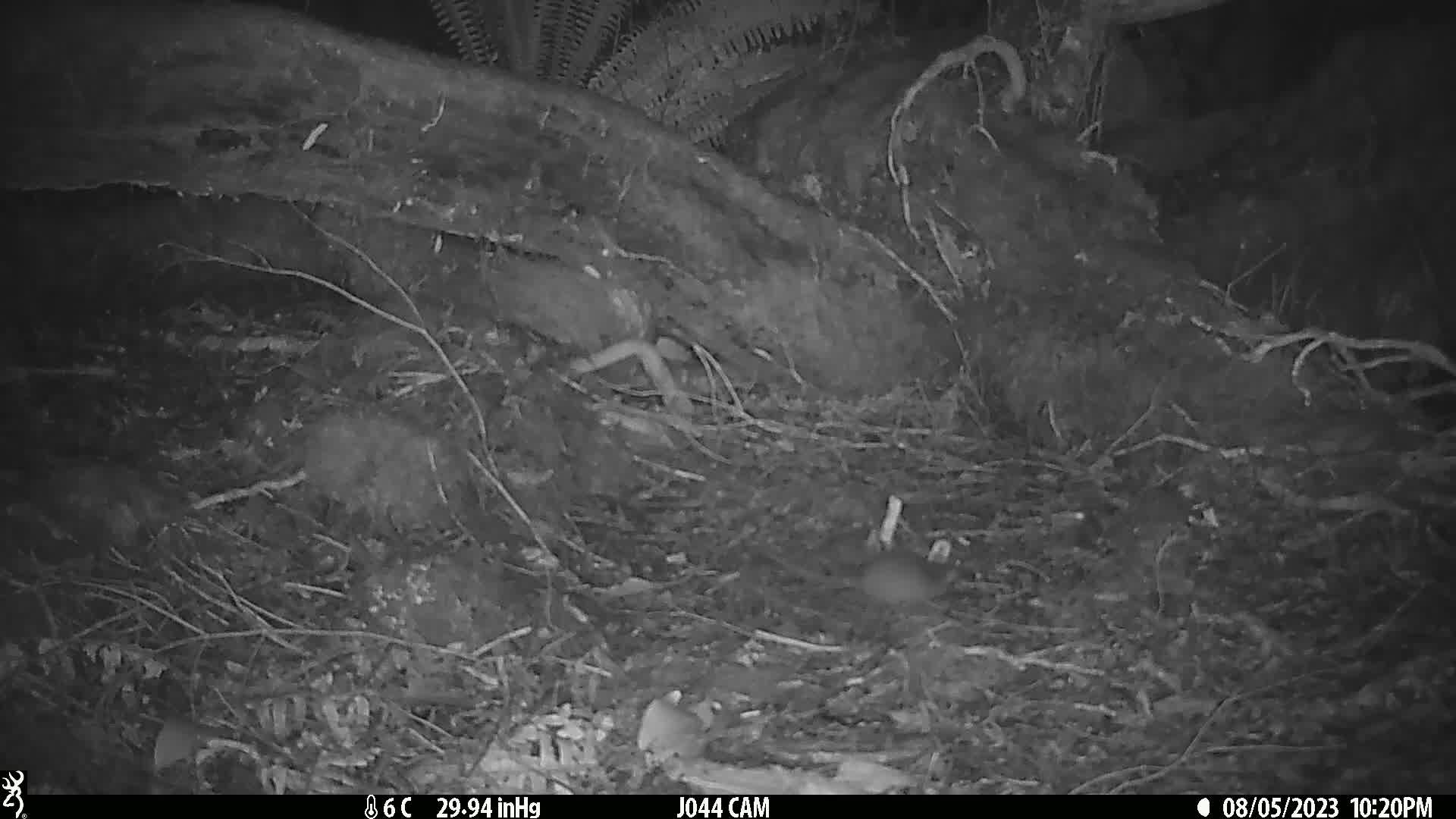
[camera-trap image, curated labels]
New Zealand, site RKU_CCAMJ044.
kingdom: Animalia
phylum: Chordata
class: Mammalia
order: Rodentia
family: Muridae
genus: Rattus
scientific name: Rattus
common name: rat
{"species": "rat (Rattus)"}